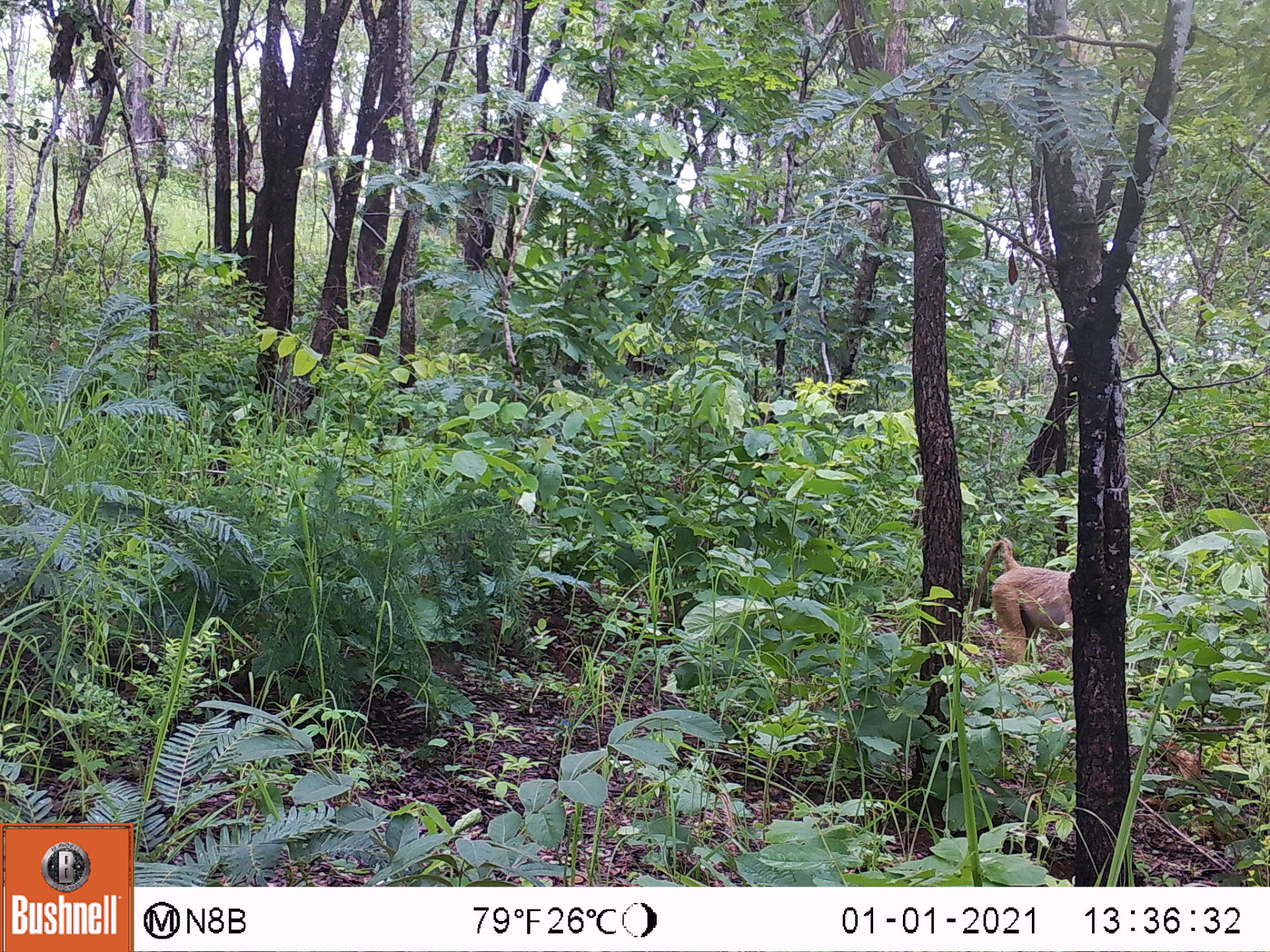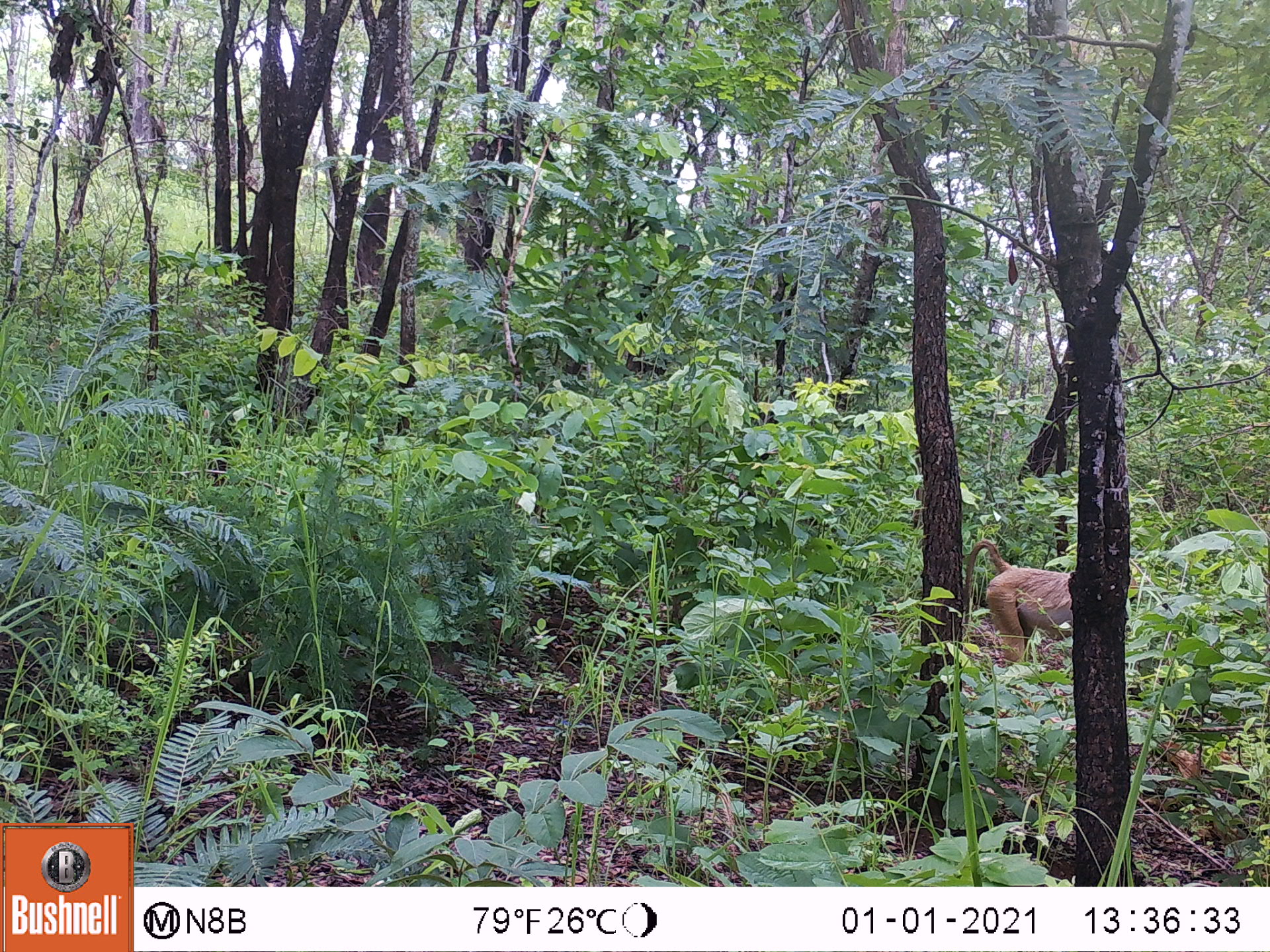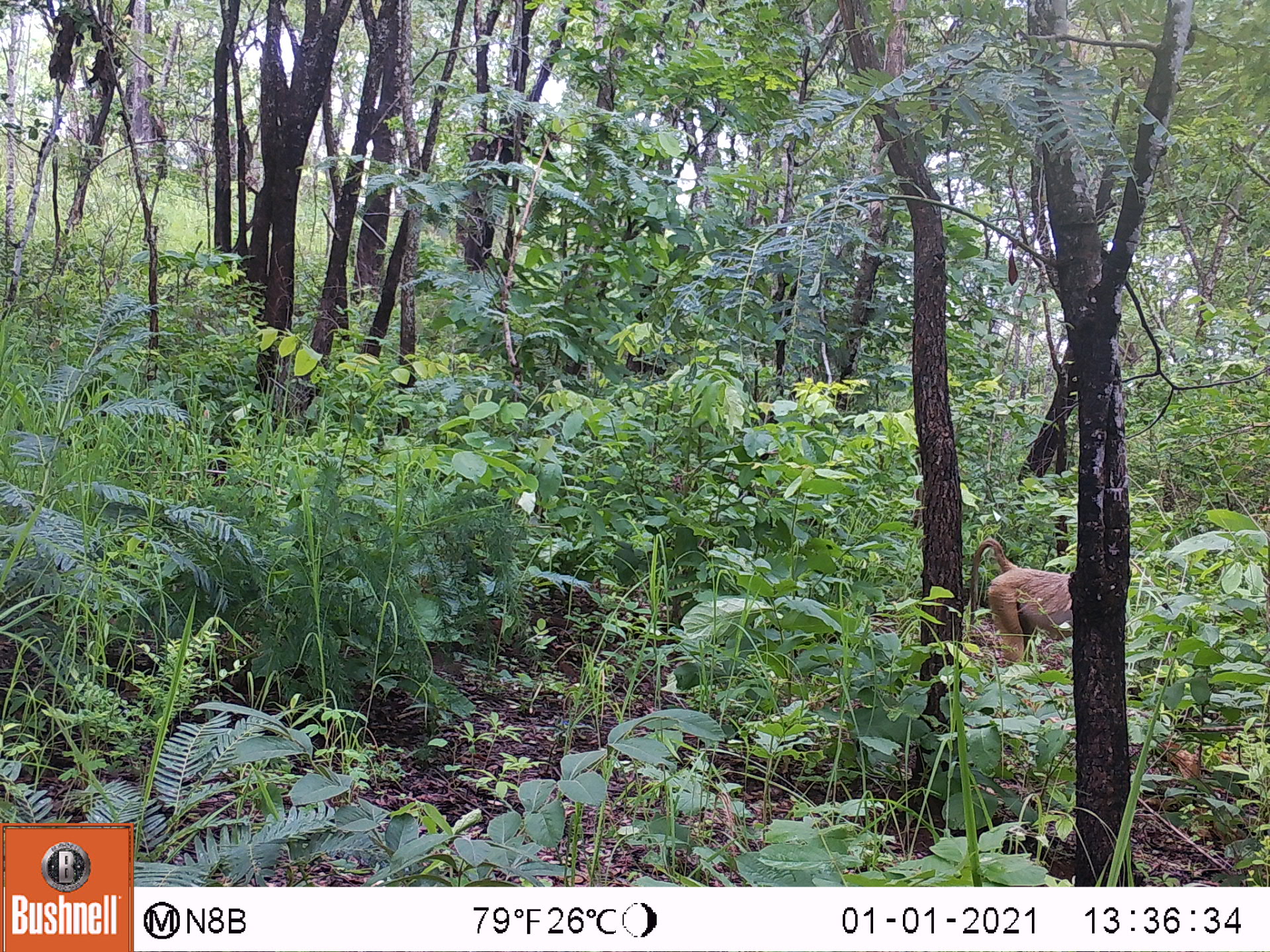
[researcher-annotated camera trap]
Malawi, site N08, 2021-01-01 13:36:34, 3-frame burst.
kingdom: Animalia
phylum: Chordata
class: Mammalia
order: Primates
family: Cercopithecidae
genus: Papio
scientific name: Papio cynocephalus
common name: yellow baboon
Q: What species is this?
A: Yellow baboon (Papio cynocephalus).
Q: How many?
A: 1.